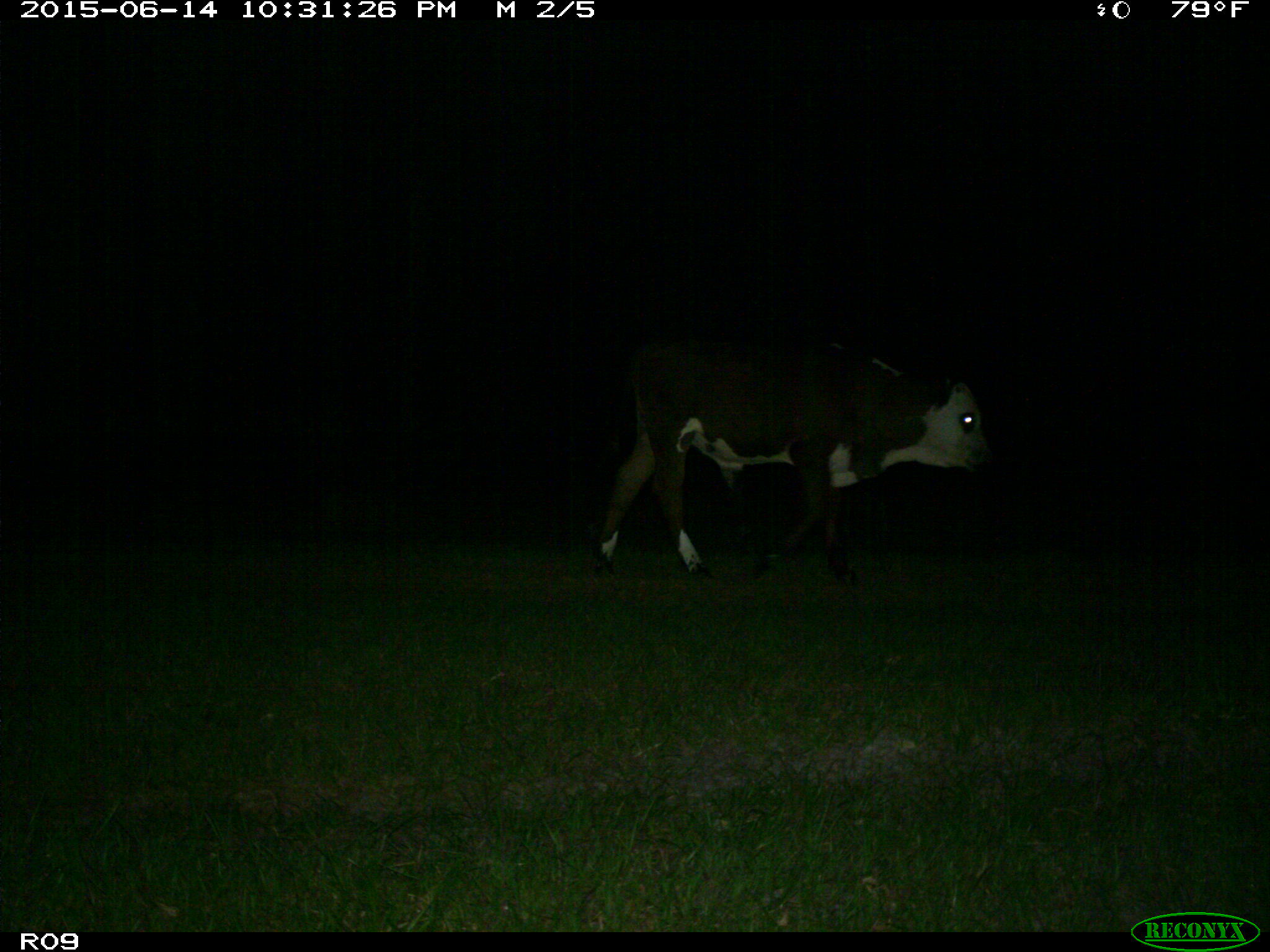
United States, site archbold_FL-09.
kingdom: Animalia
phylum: Chordata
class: Mammalia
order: Artiodactyla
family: Bovidae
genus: Bos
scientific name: Bos taurus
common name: domestic cow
Bos taurus (domestic cow).